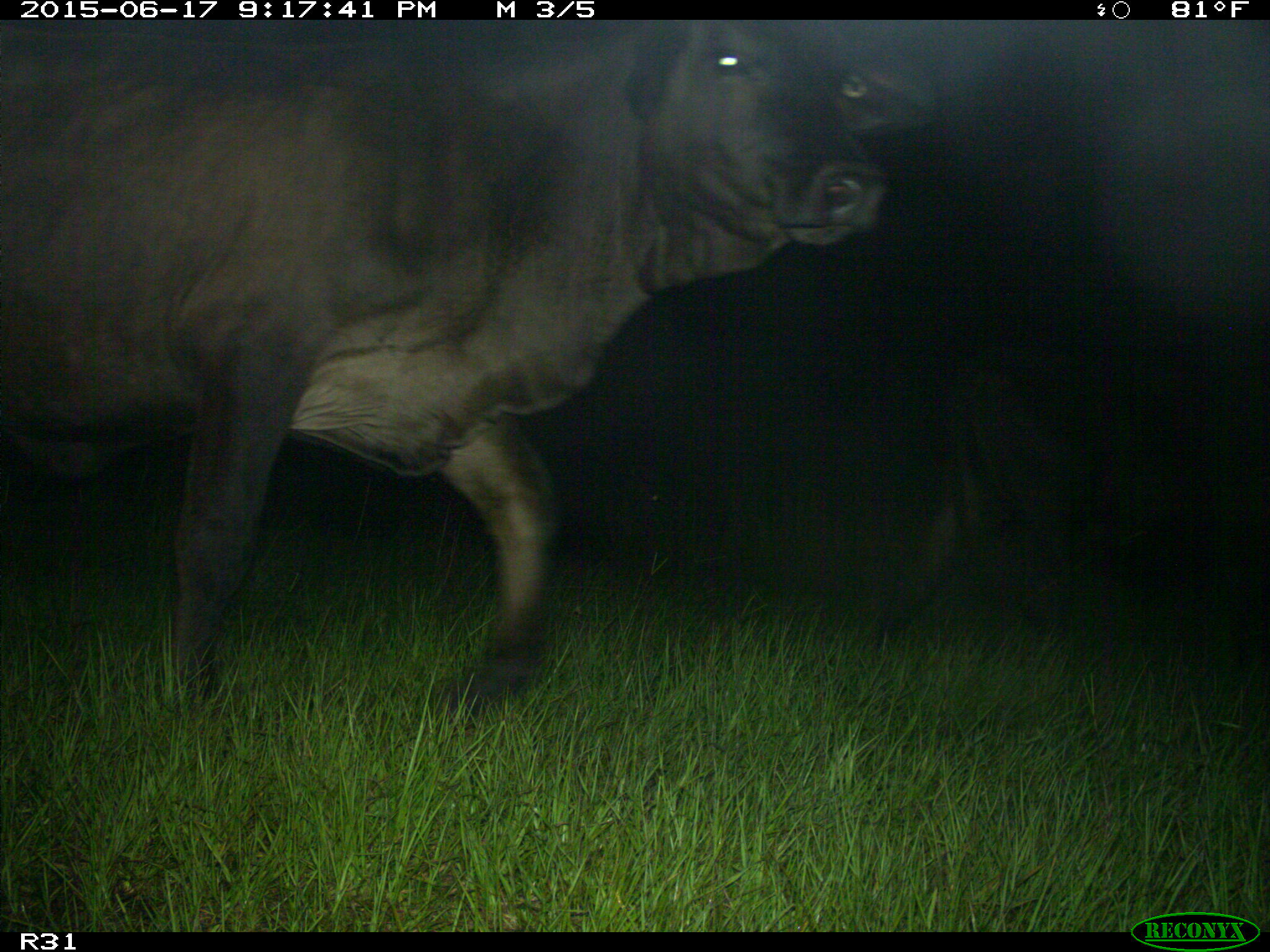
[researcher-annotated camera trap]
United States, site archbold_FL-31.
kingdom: Animalia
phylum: Chordata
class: Mammalia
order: Artiodactyla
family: Bovidae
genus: Bos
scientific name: Bos taurus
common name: domestic cow